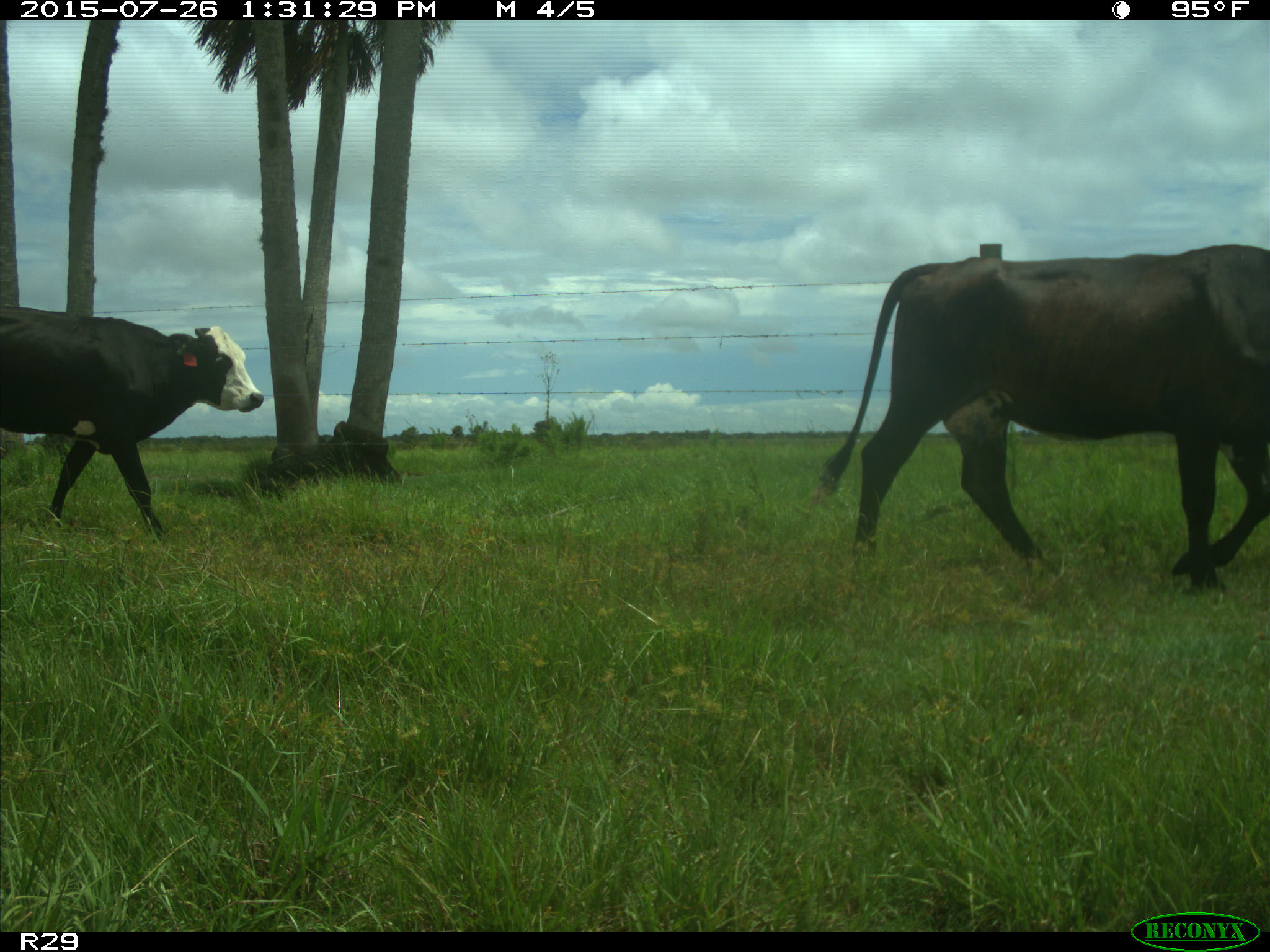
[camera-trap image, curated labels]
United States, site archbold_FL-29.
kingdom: Animalia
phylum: Chordata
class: Mammalia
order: Artiodactyla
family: Bovidae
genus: Bos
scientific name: Bos taurus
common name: domestic cow